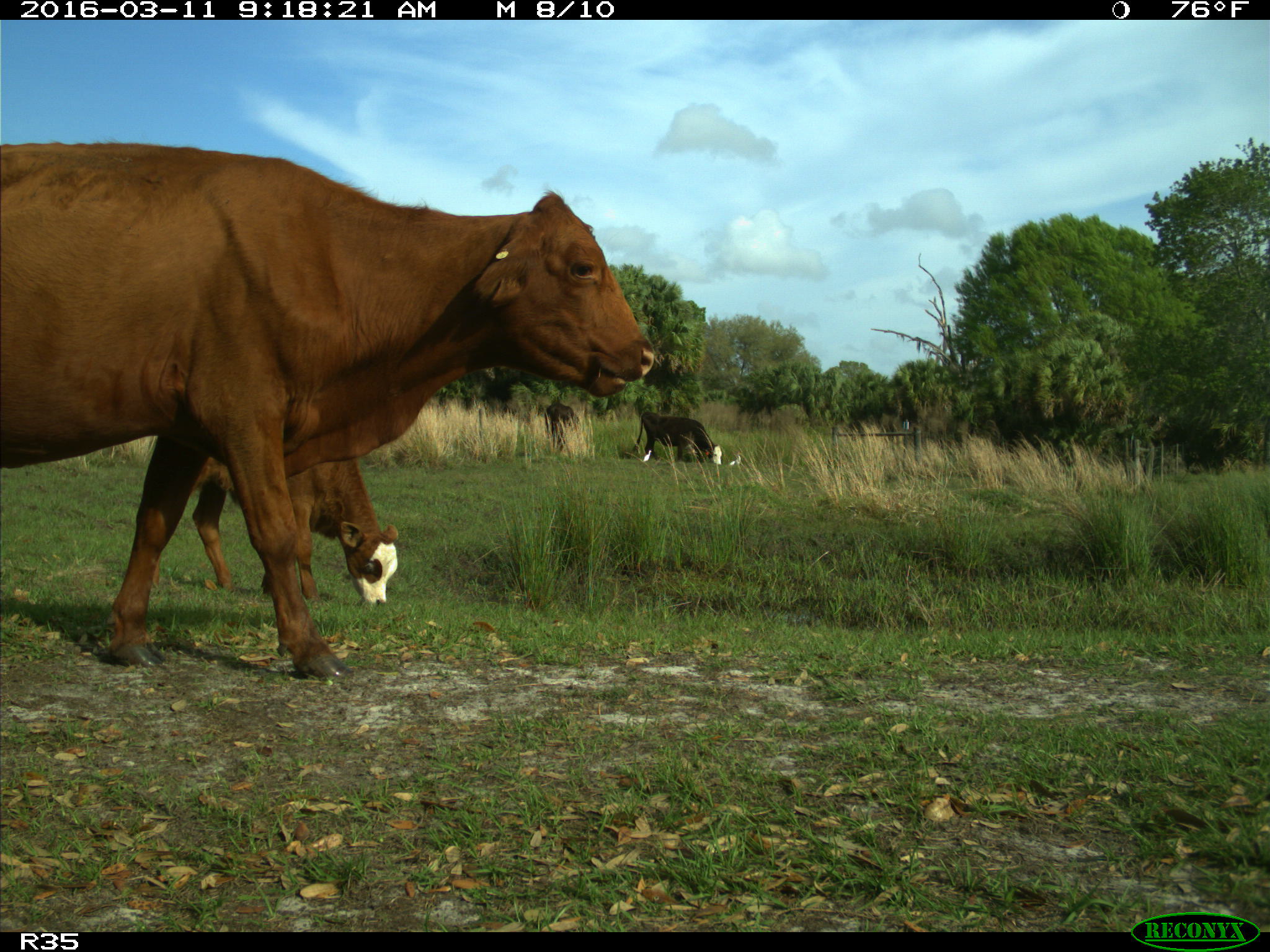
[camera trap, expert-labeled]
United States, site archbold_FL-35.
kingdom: Animalia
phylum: Chordata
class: Mammalia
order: Artiodactyla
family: Bovidae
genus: Bos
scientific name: Bos taurus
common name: domestic cow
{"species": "Bos taurus (domestic cow)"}